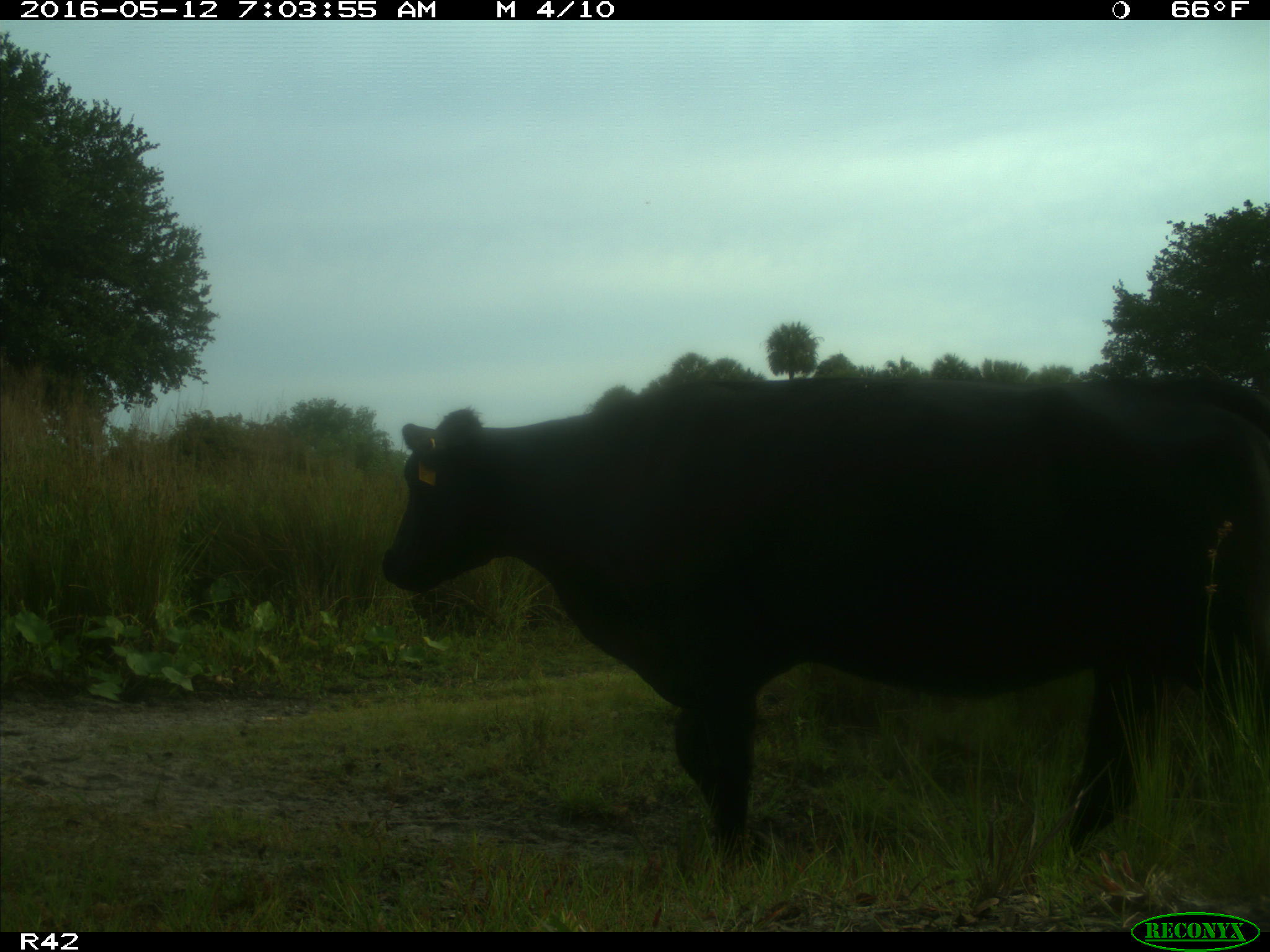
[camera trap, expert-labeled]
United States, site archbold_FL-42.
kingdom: Animalia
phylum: Chordata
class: Mammalia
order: Artiodactyla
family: Bovidae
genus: Bos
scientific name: Bos taurus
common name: domestic cow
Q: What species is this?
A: Bos taurus (domestic cow).